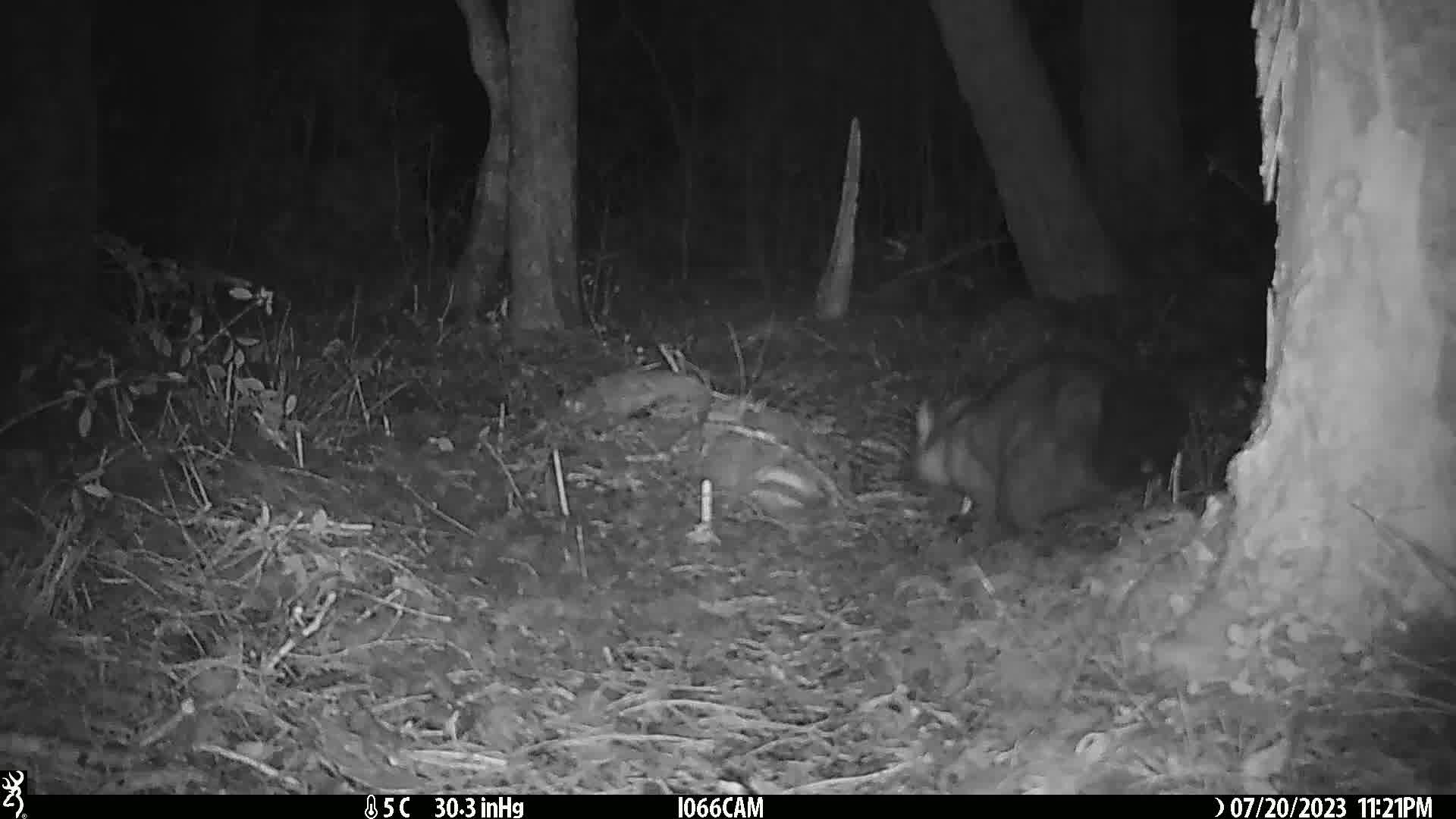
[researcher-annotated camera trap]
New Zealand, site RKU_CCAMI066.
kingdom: Animalia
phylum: Chordata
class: Mammalia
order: Diprotodontia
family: Phalangeridae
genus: Trichosurus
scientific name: Trichosurus vulpecula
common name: common brushtail possum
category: possum